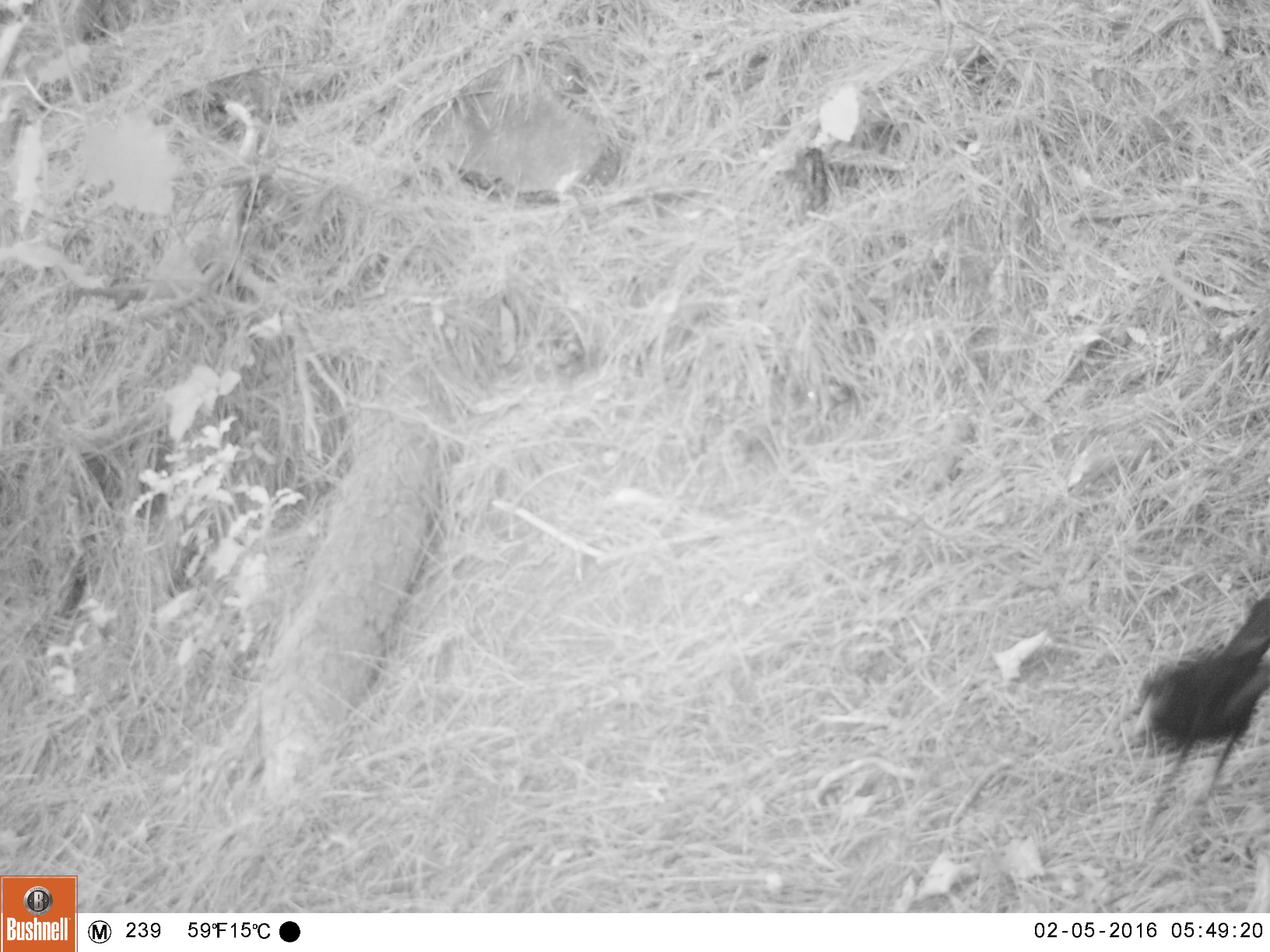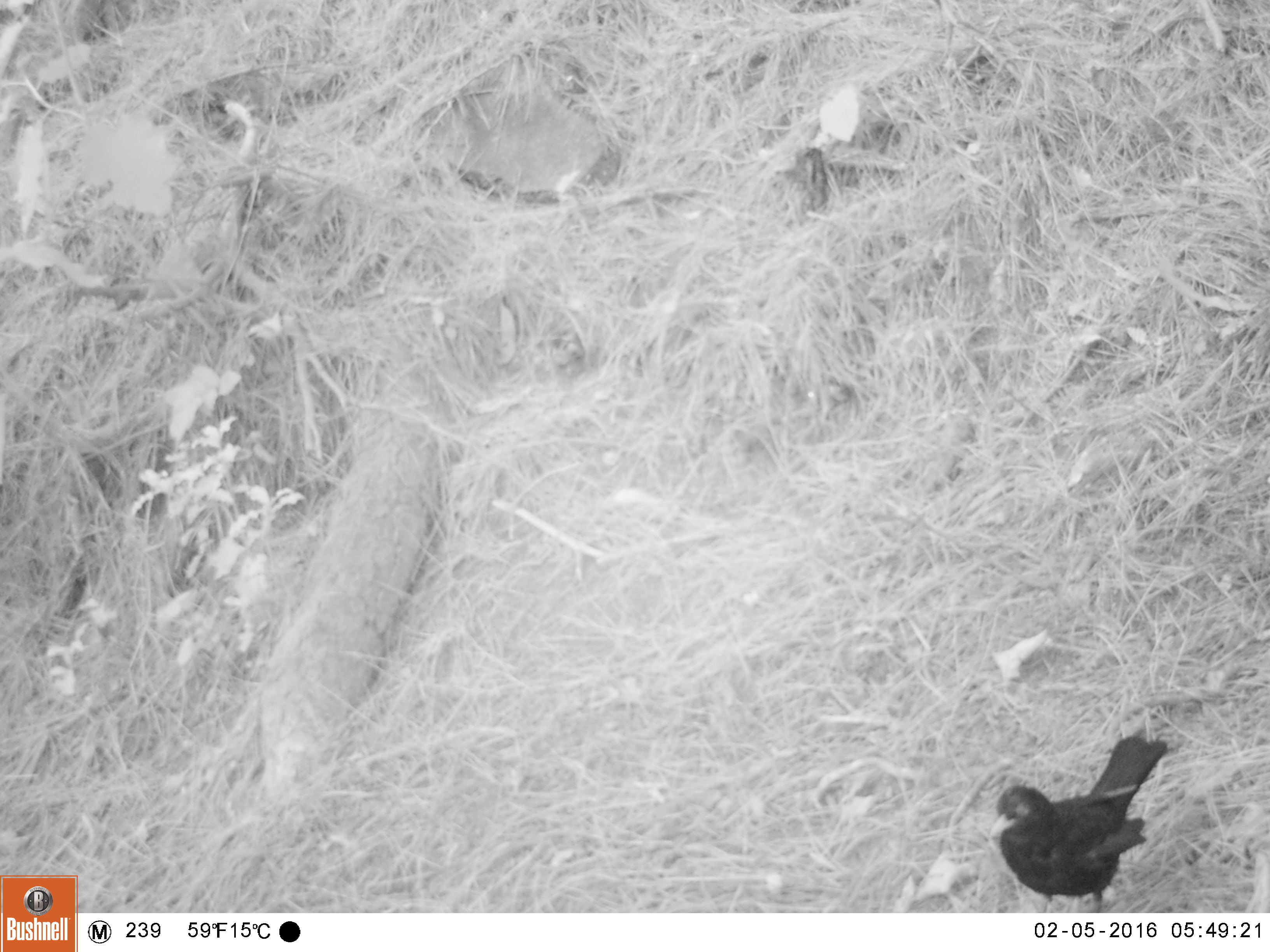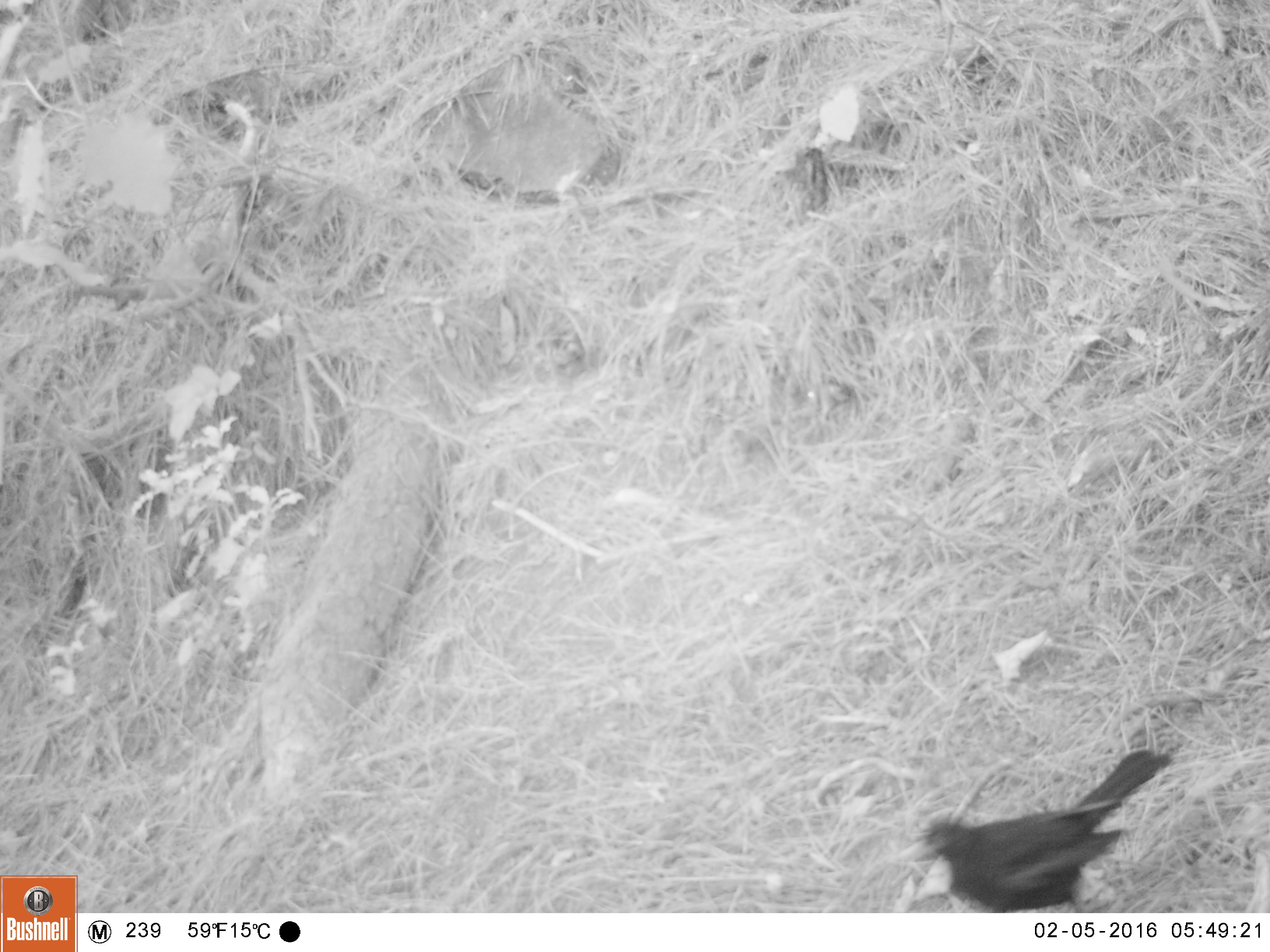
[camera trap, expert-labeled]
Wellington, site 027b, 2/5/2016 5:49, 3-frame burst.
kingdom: Animalia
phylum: Chordata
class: Aves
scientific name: Aves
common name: bird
Bird (Aves).